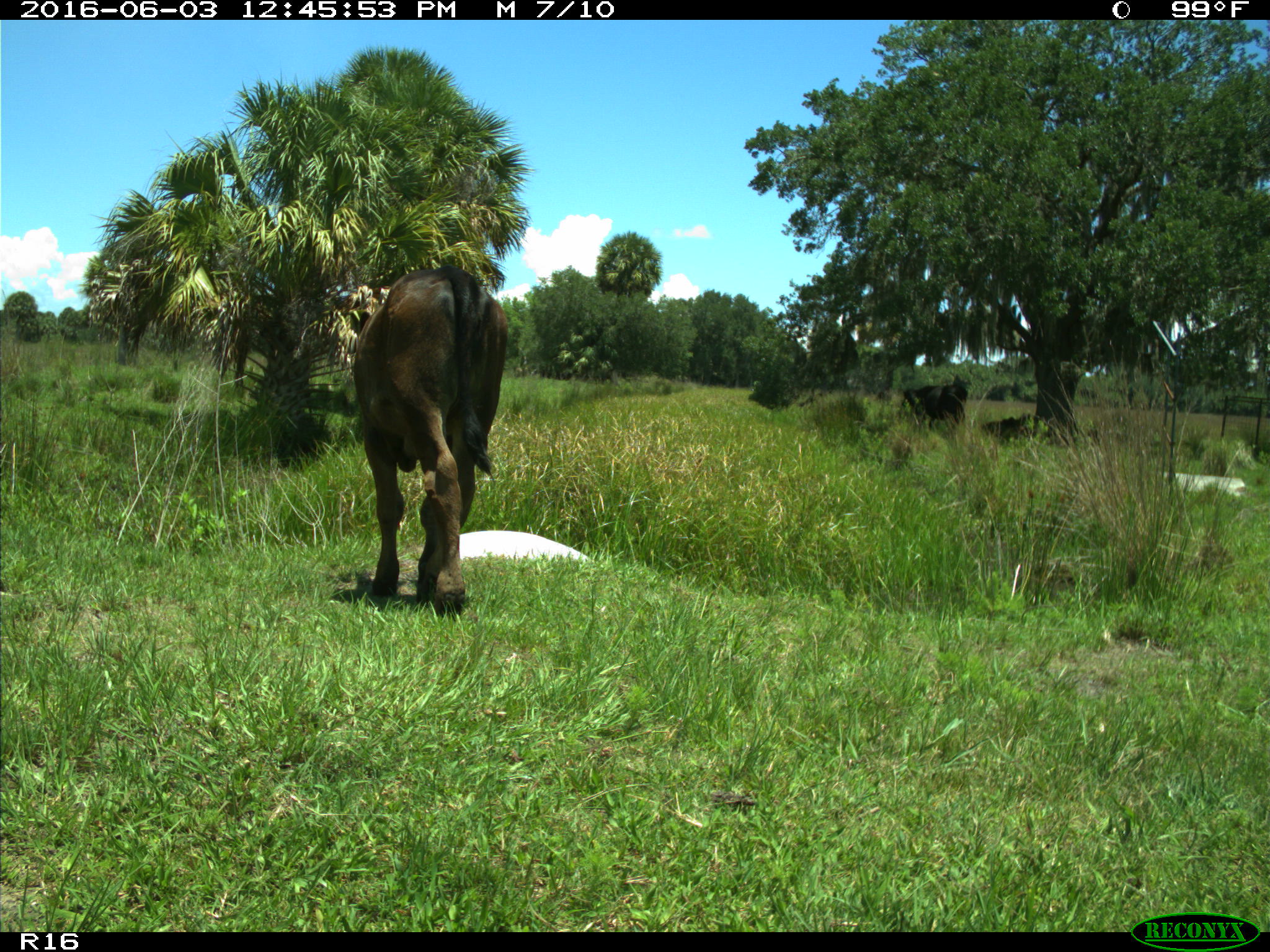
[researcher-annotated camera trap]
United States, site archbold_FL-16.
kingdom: Animalia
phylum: Chordata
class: Mammalia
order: Artiodactyla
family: Bovidae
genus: Bos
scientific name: Bos taurus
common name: domestic cow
Bos taurus (domestic cow).